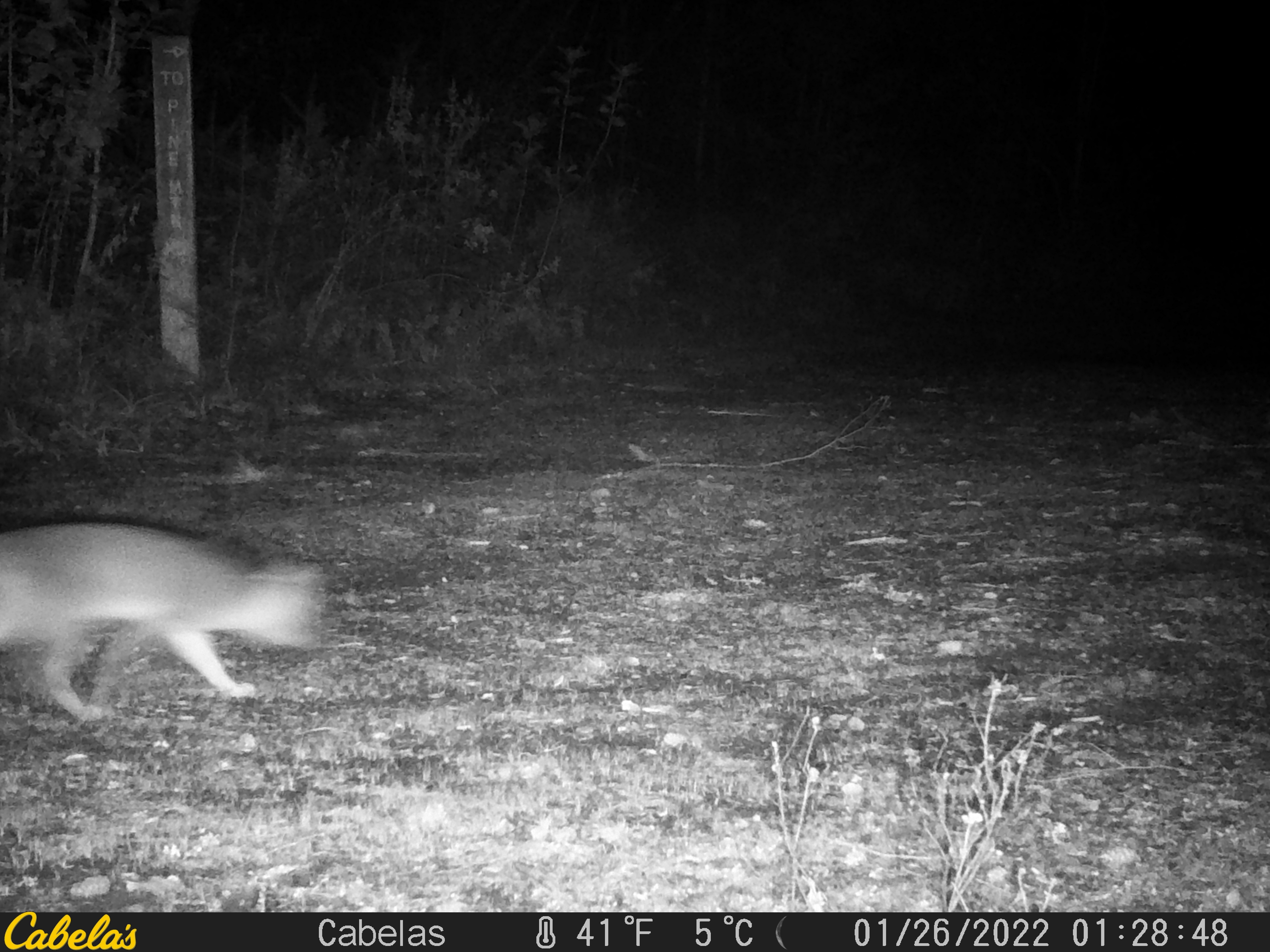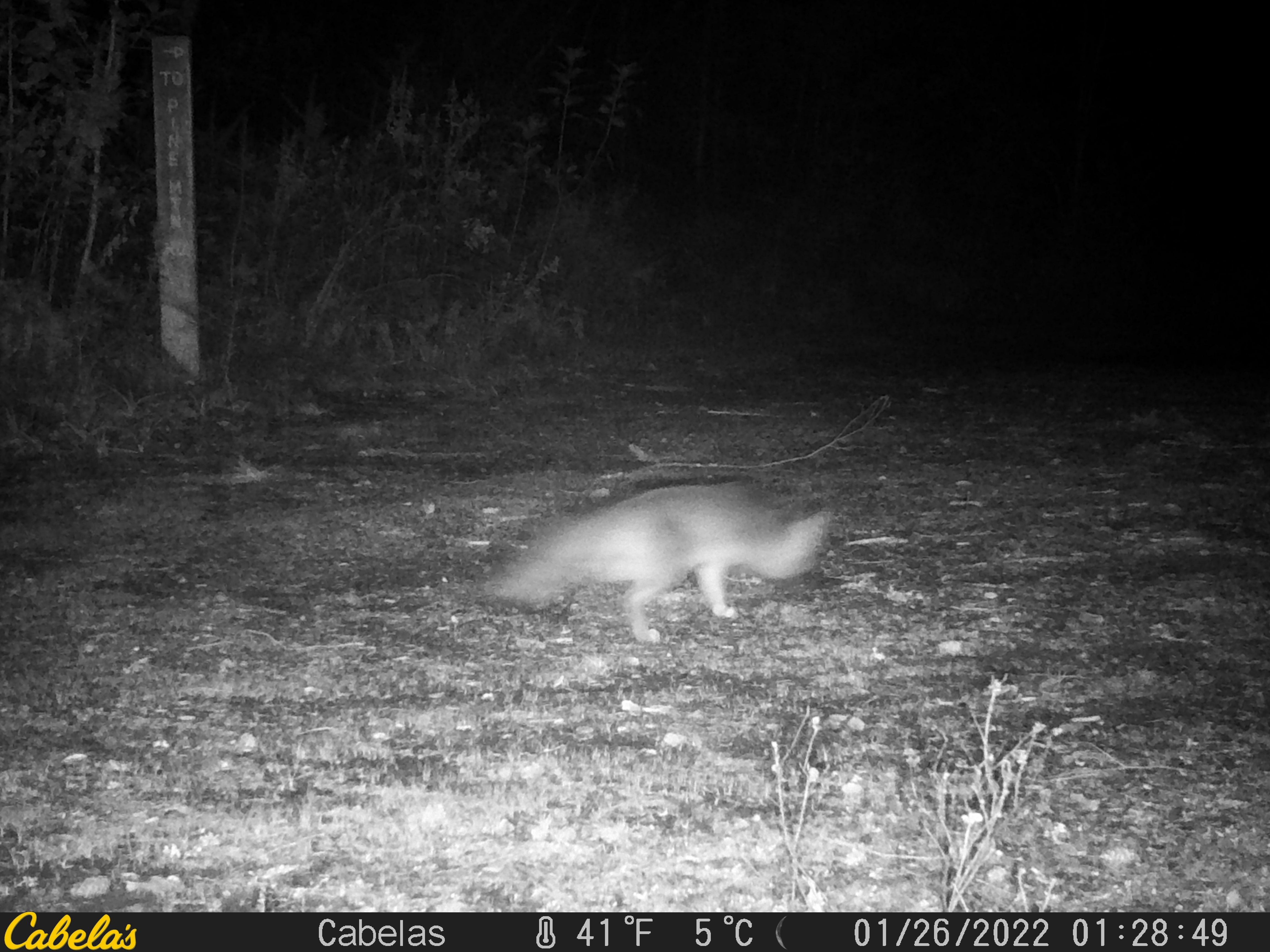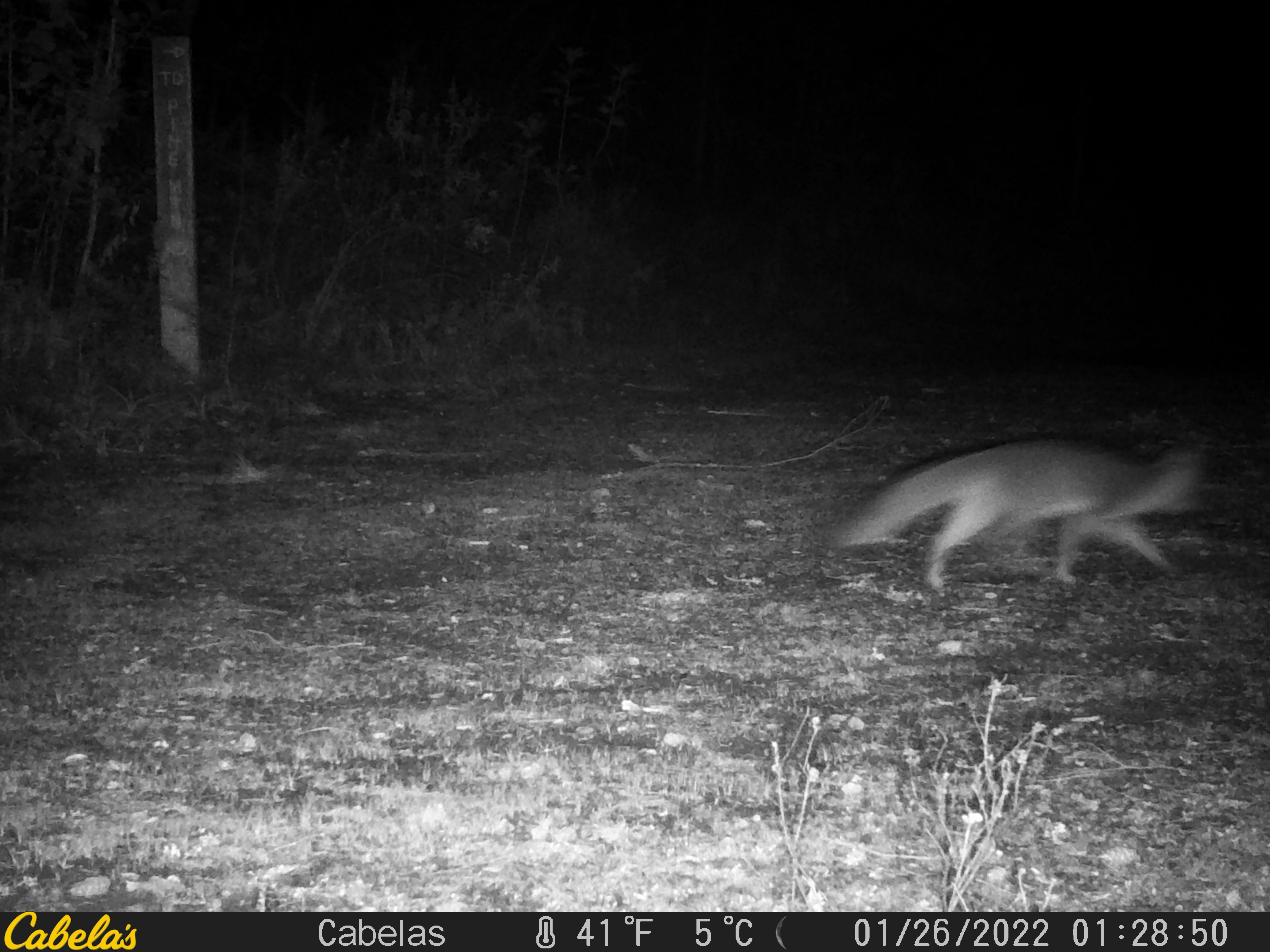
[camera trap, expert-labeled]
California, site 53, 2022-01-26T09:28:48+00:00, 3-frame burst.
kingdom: Animalia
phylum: Chordata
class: Mammalia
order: Carnivora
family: Canidae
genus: Urocyon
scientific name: Urocyon cinereoargenteus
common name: gray fox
Gray fox (Urocyon cinereoargenteus).